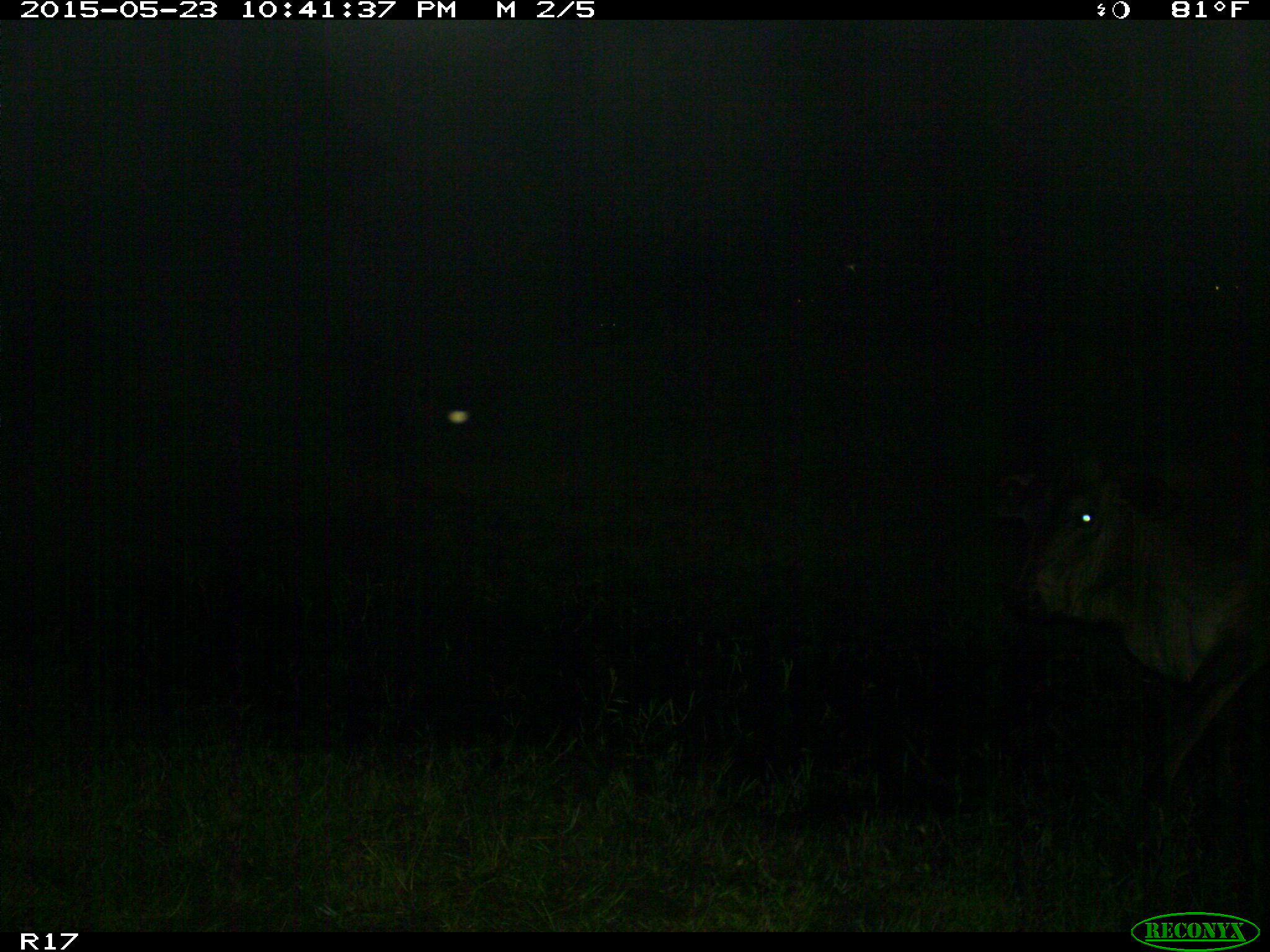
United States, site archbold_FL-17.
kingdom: Animalia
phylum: Chordata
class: Mammalia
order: Artiodactyla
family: Bovidae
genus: Bos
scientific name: Bos taurus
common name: domestic cow